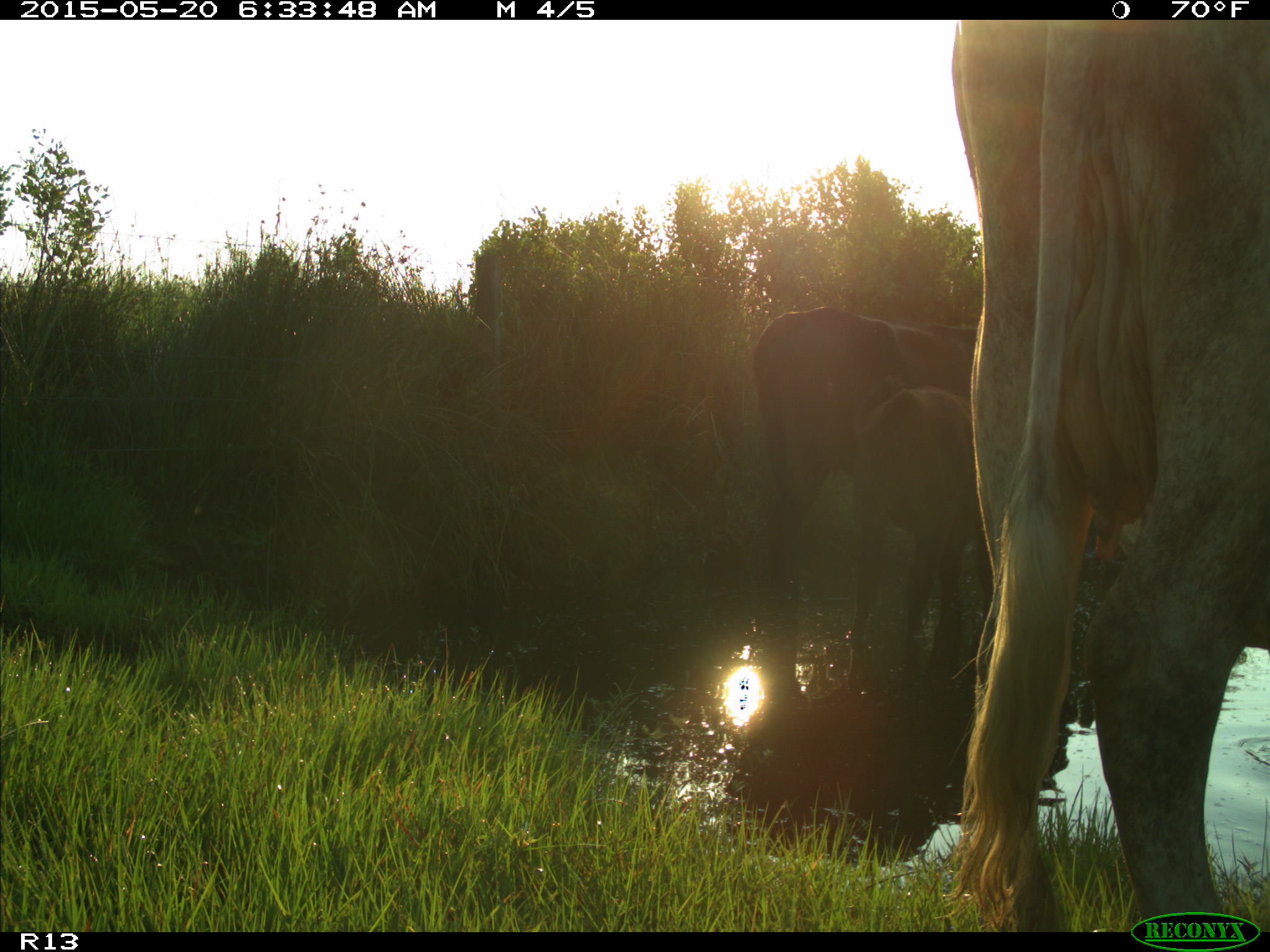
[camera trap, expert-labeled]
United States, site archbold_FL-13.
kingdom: Animalia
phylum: Chordata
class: Mammalia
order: Artiodactyla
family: Bovidae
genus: Bos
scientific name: Bos taurus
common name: domestic cow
Bos taurus (domestic cow).